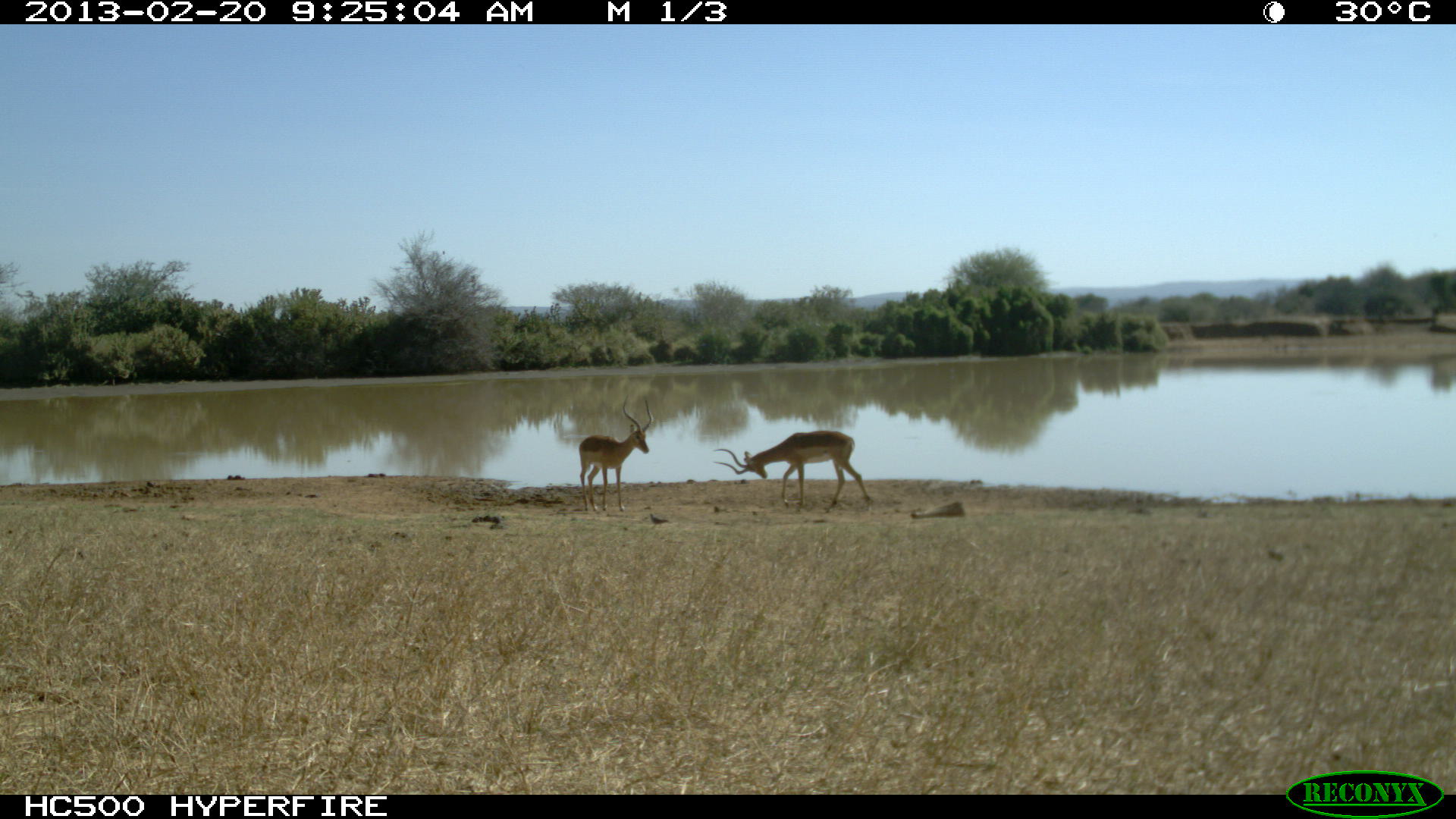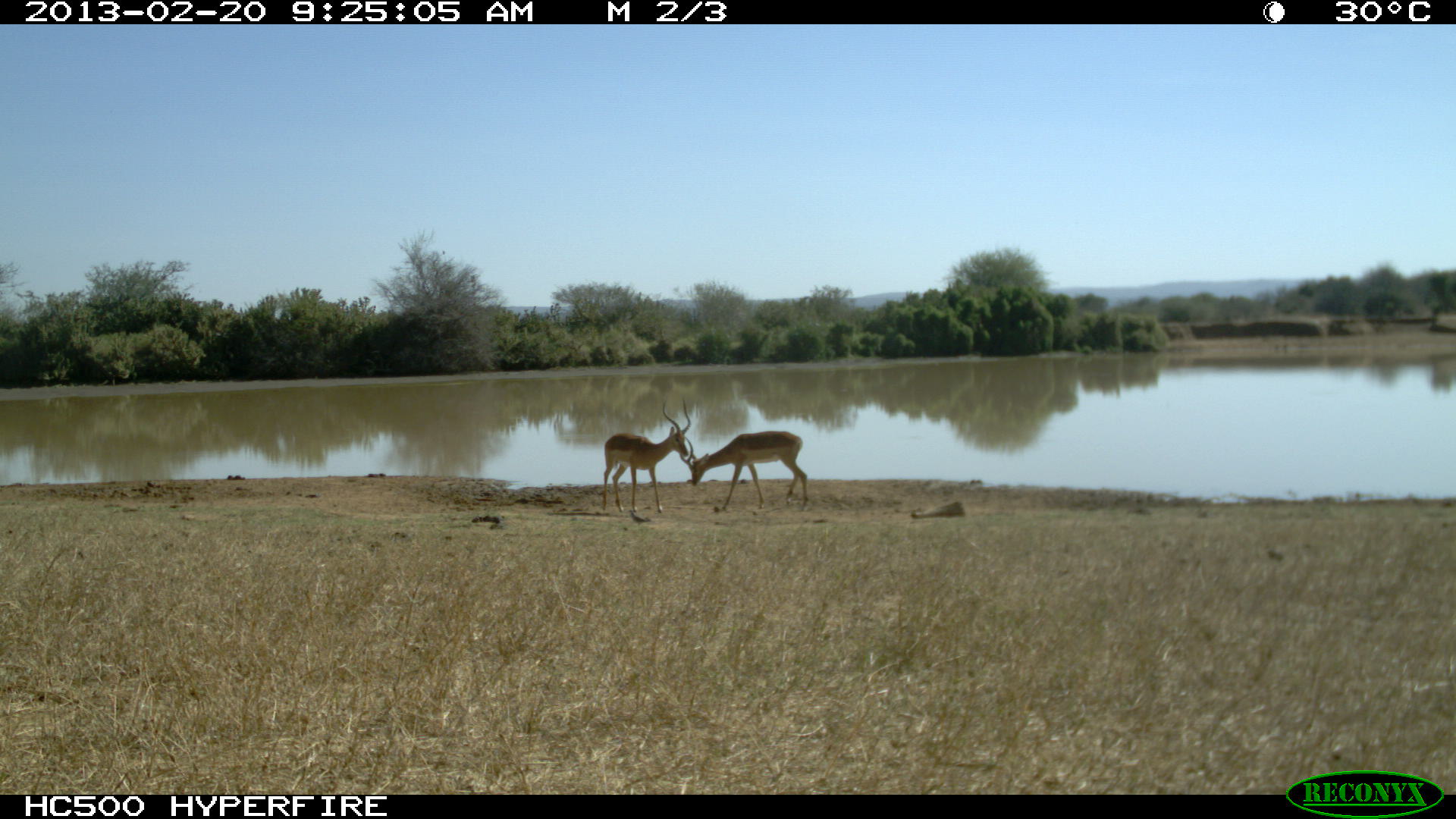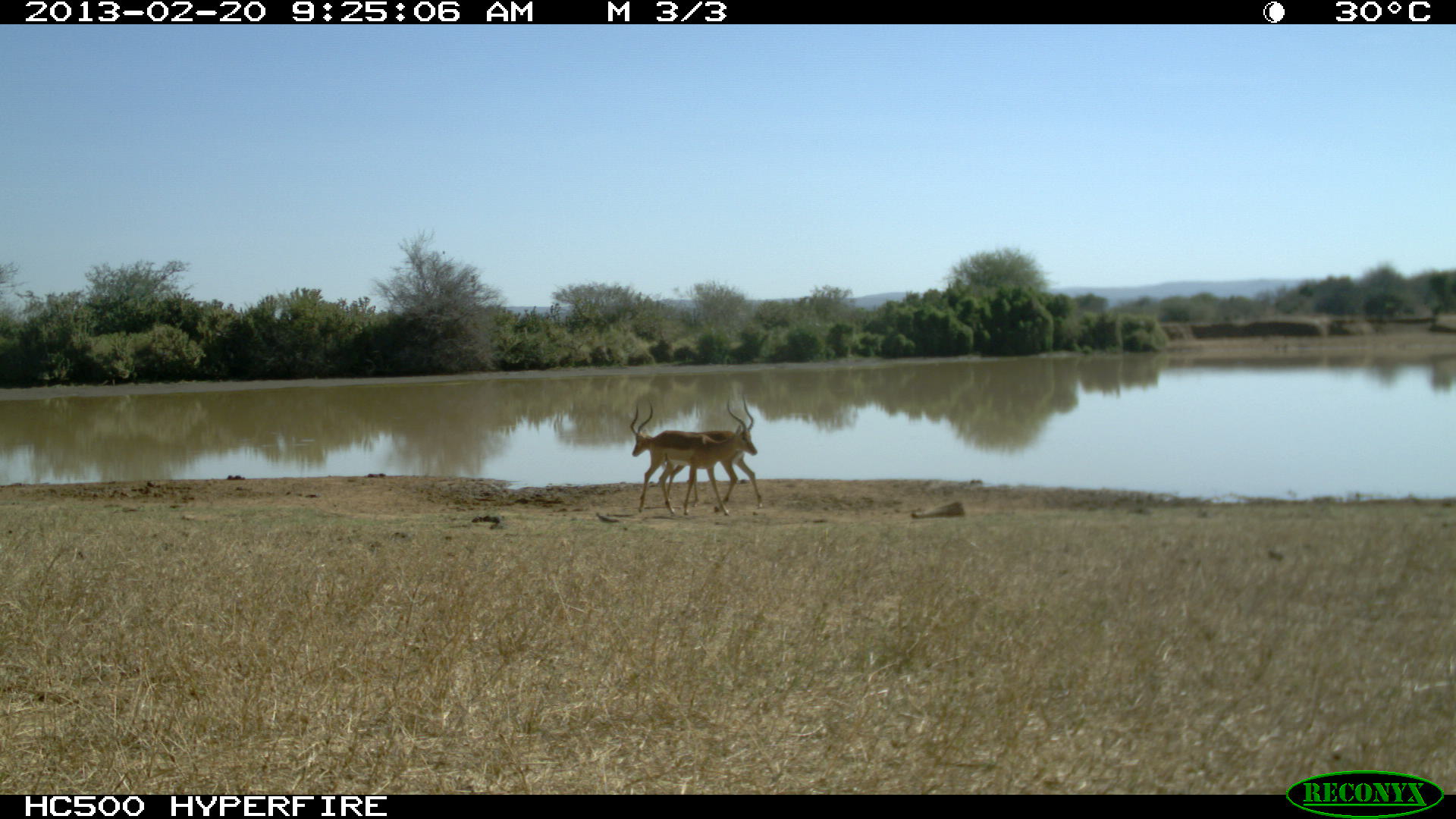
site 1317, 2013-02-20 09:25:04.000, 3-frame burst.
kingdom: Animalia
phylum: Chordata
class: Mammalia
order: Artiodactyla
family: Bovidae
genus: Aepyceros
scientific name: Aepyceros melampus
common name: impala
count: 2